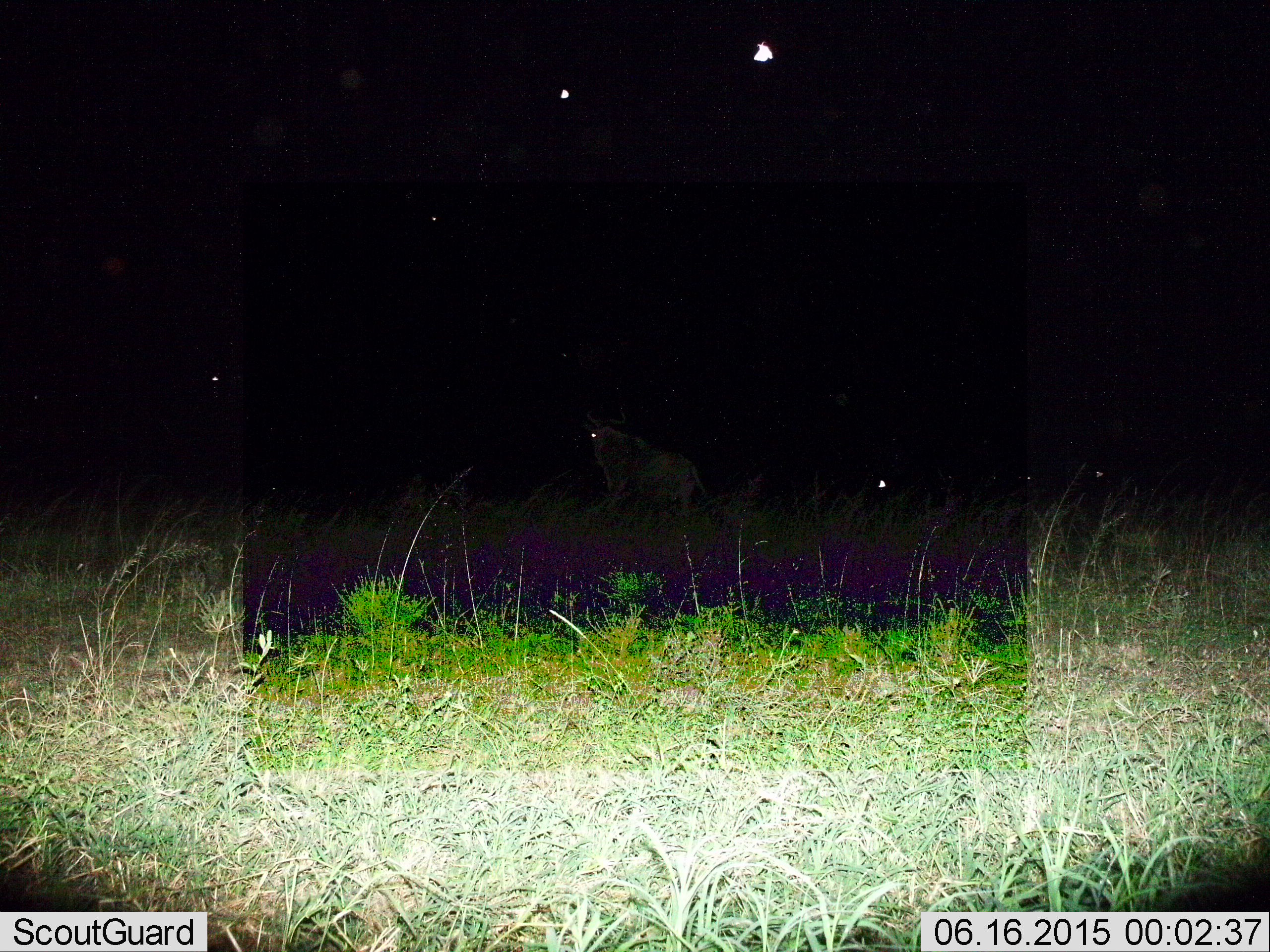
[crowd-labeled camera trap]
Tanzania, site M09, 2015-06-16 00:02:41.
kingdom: Animalia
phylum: Chordata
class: Mammalia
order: Artiodactyla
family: Bovidae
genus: Connochaetes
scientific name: Connochaetes taurinus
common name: blue wildebeest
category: wildebeest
Wildebeest (blue wildebeest) (Connochaetes taurinus), count 4. Behavior (volunteer vote fractions): standing 86%, resting 14%, moving 29%, interacting 0%. Young present (vote fraction): 0%. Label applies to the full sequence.